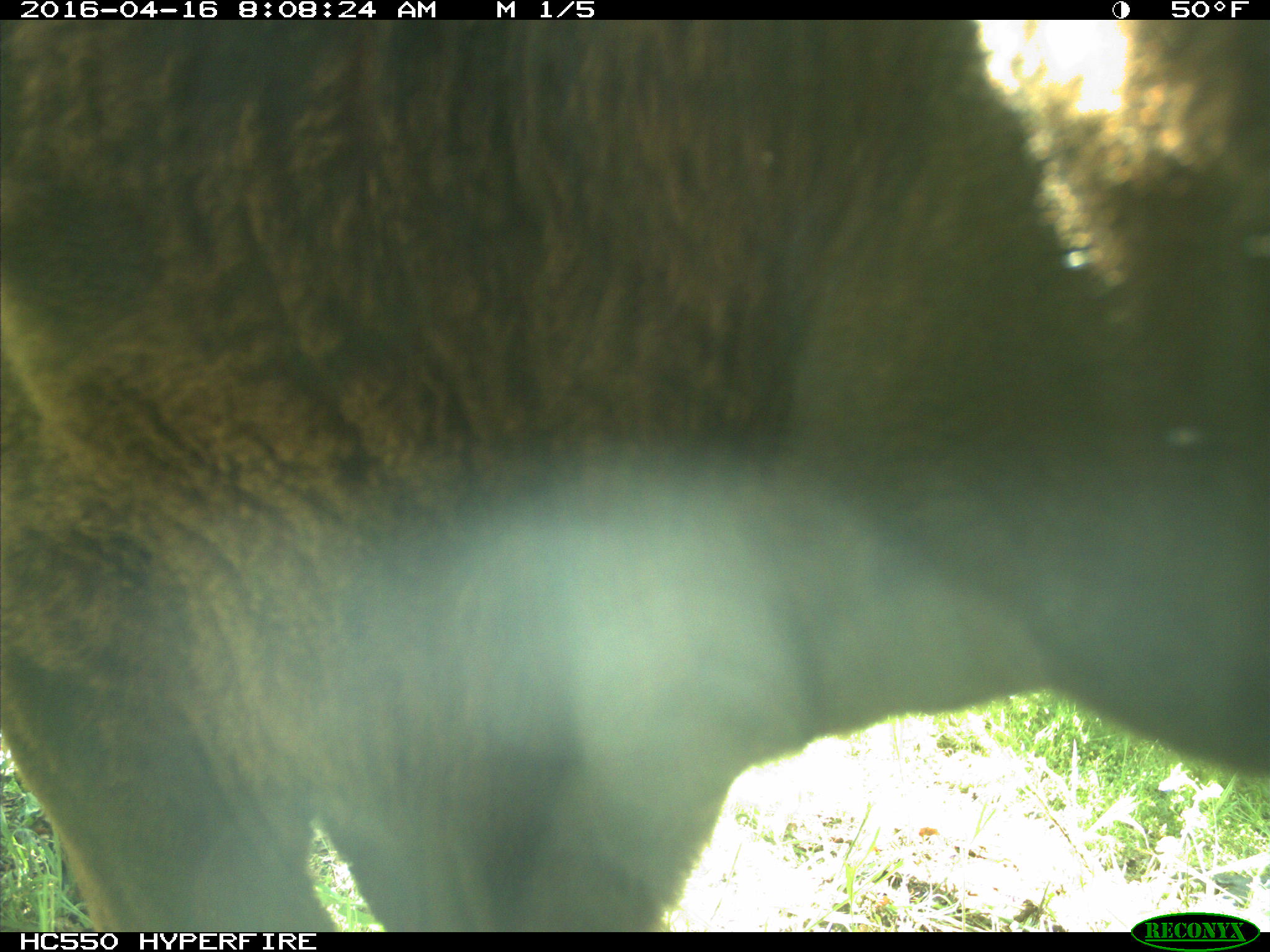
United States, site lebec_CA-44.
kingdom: Animalia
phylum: Chordata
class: Mammalia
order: Artiodactyla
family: Bovidae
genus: Bos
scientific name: Bos taurus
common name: domestic cow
Bos taurus (domestic cow).